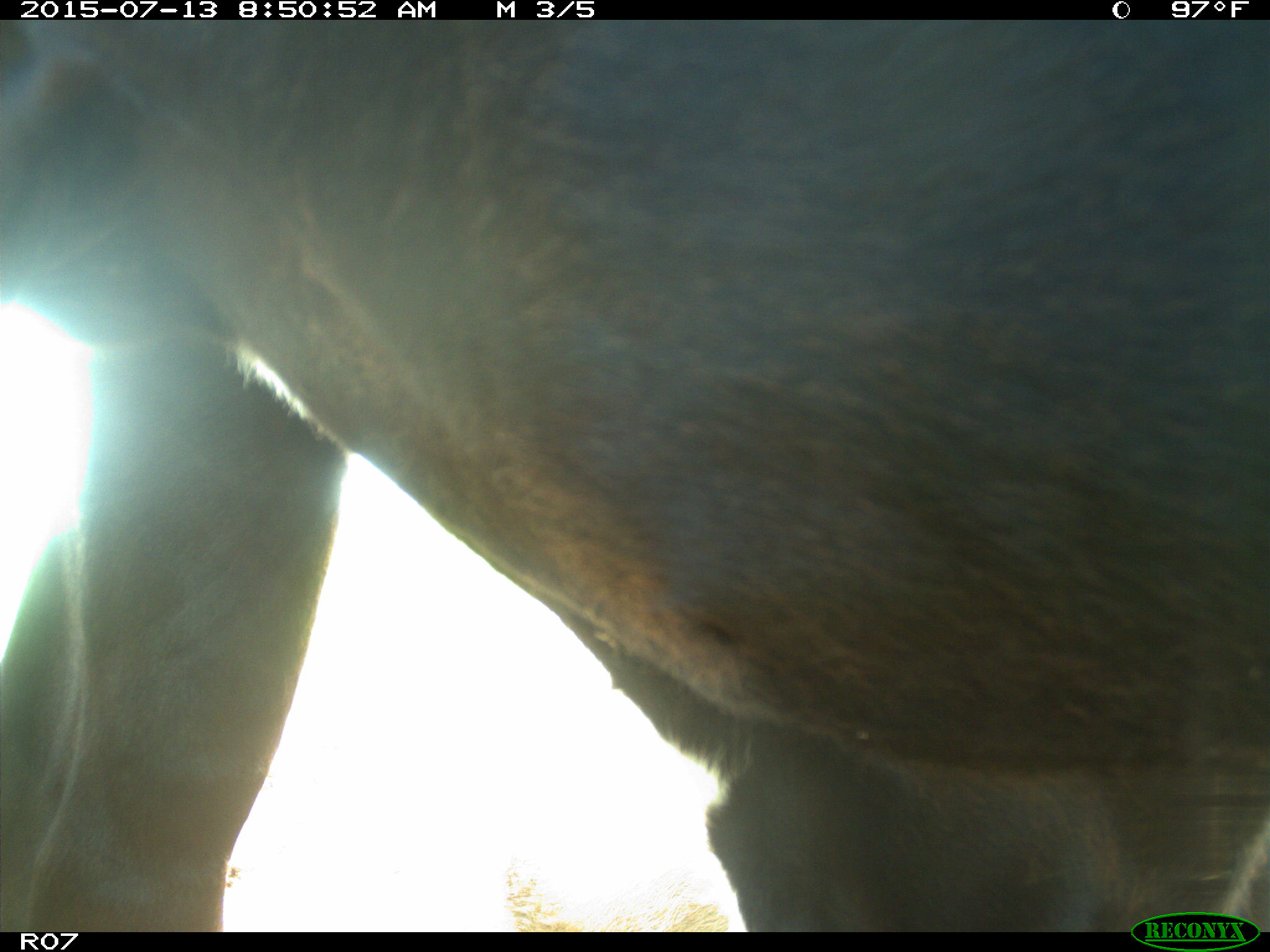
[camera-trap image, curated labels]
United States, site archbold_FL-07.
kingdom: Animalia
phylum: Chordata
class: Mammalia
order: Artiodactyla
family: Bovidae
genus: Bos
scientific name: Bos taurus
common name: domestic cow